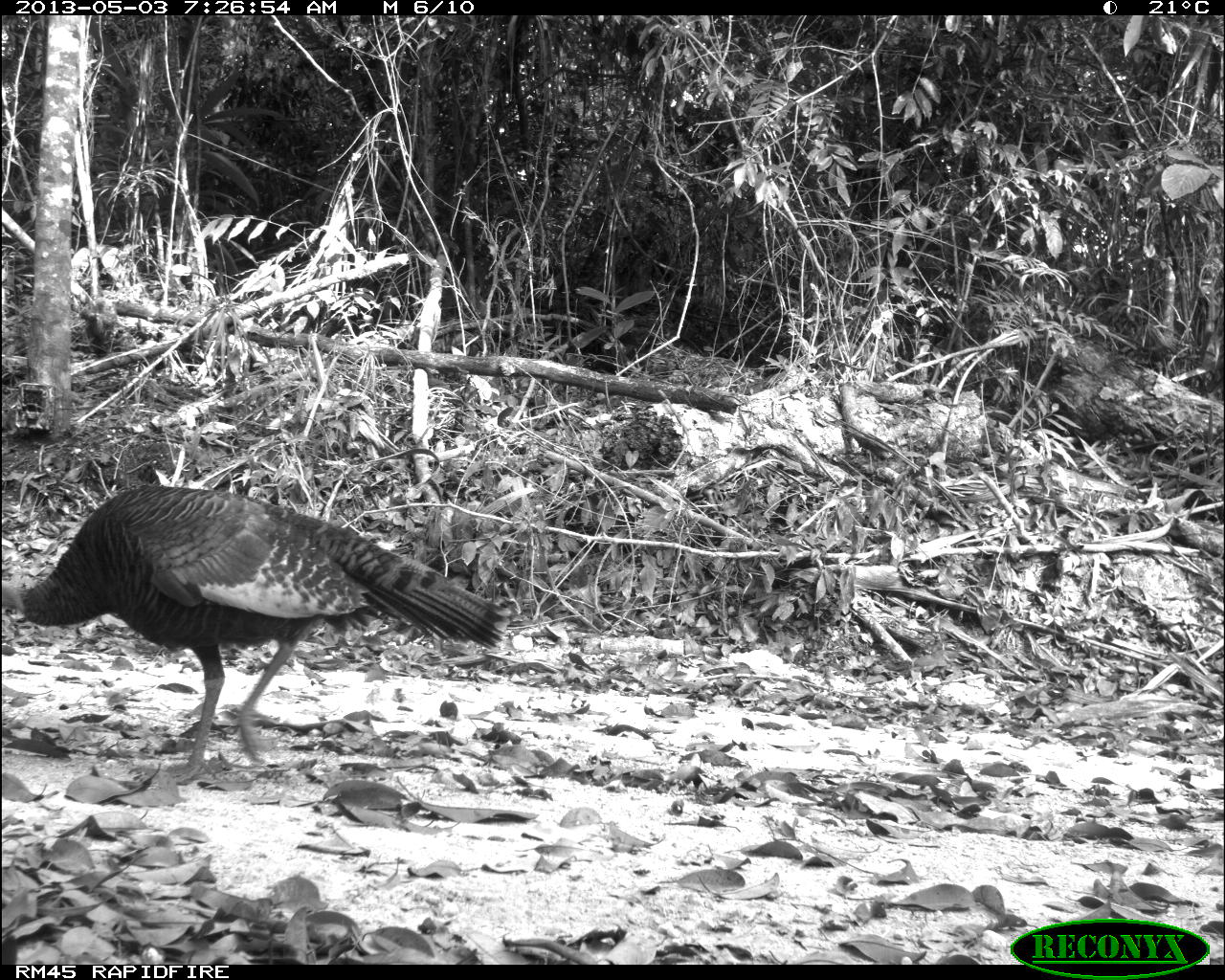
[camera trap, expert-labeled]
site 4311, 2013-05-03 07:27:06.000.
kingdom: Animalia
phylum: Chordata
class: Aves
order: Galliformes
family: Phasianidae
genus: Meleagris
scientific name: Meleagris ocellata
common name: ocellated turkey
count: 1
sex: female